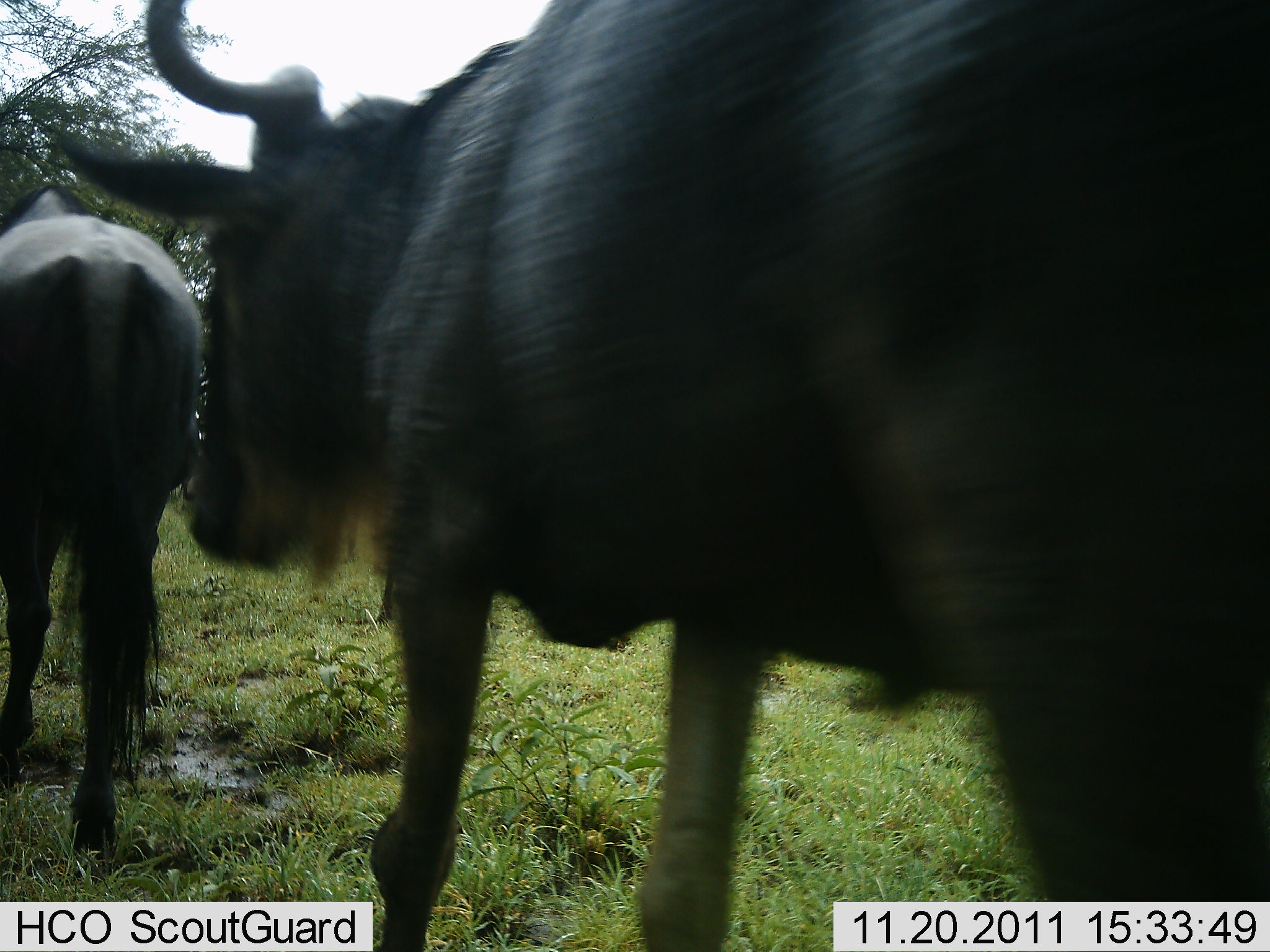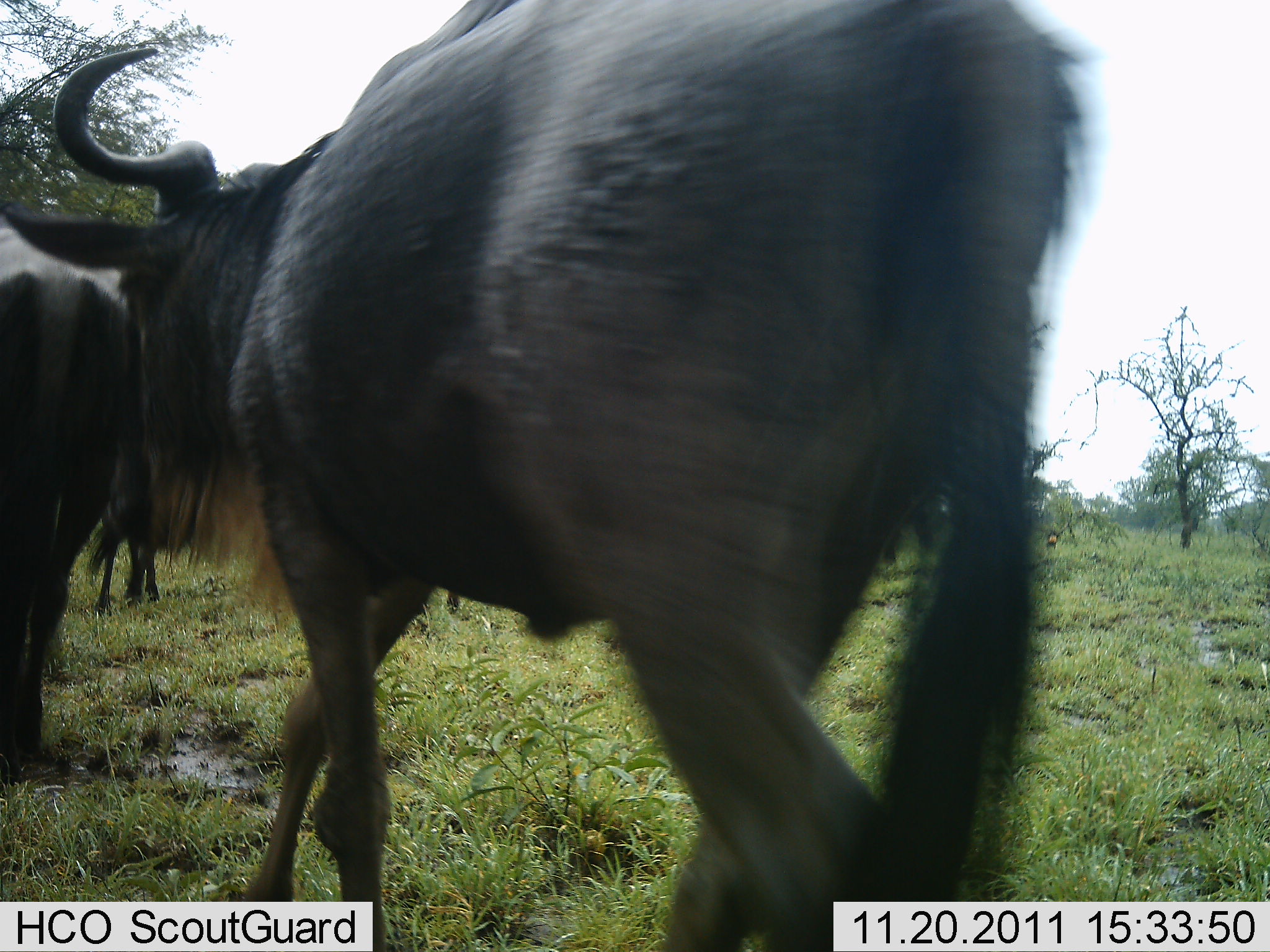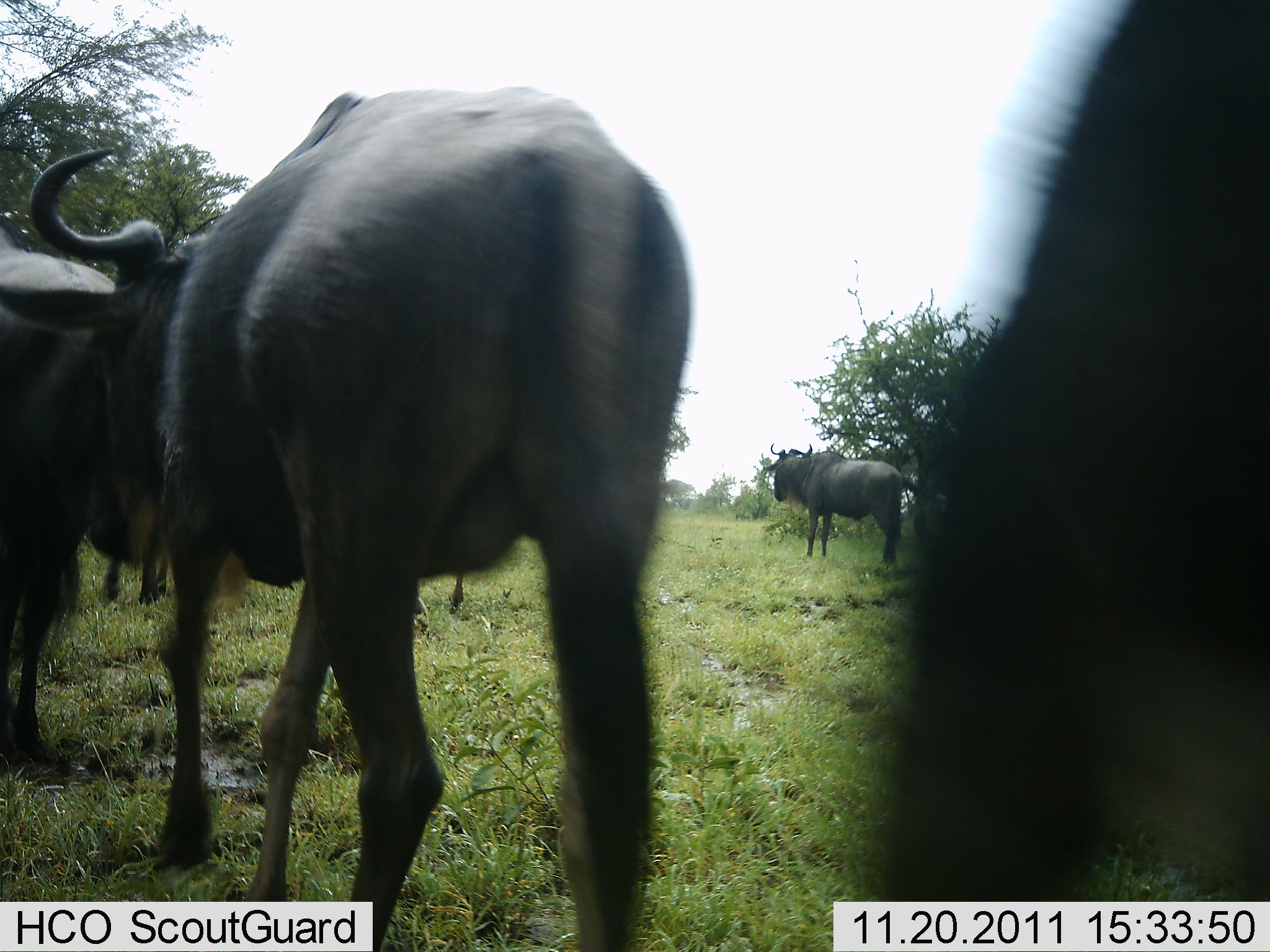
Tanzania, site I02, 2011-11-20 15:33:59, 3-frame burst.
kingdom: Animalia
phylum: Chordata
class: Mammalia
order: Artiodactyla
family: Bovidae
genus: Connochaetes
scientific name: Connochaetes taurinus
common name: blue wildebeest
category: wildebeest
Wildebeest (blue wildebeest) (Connochaetes taurinus), count 5. Behavior (volunteer vote fractions): standing 29%, resting 0%, moving 100%, interacting 0%. Young present (vote fraction): 0%. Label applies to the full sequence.